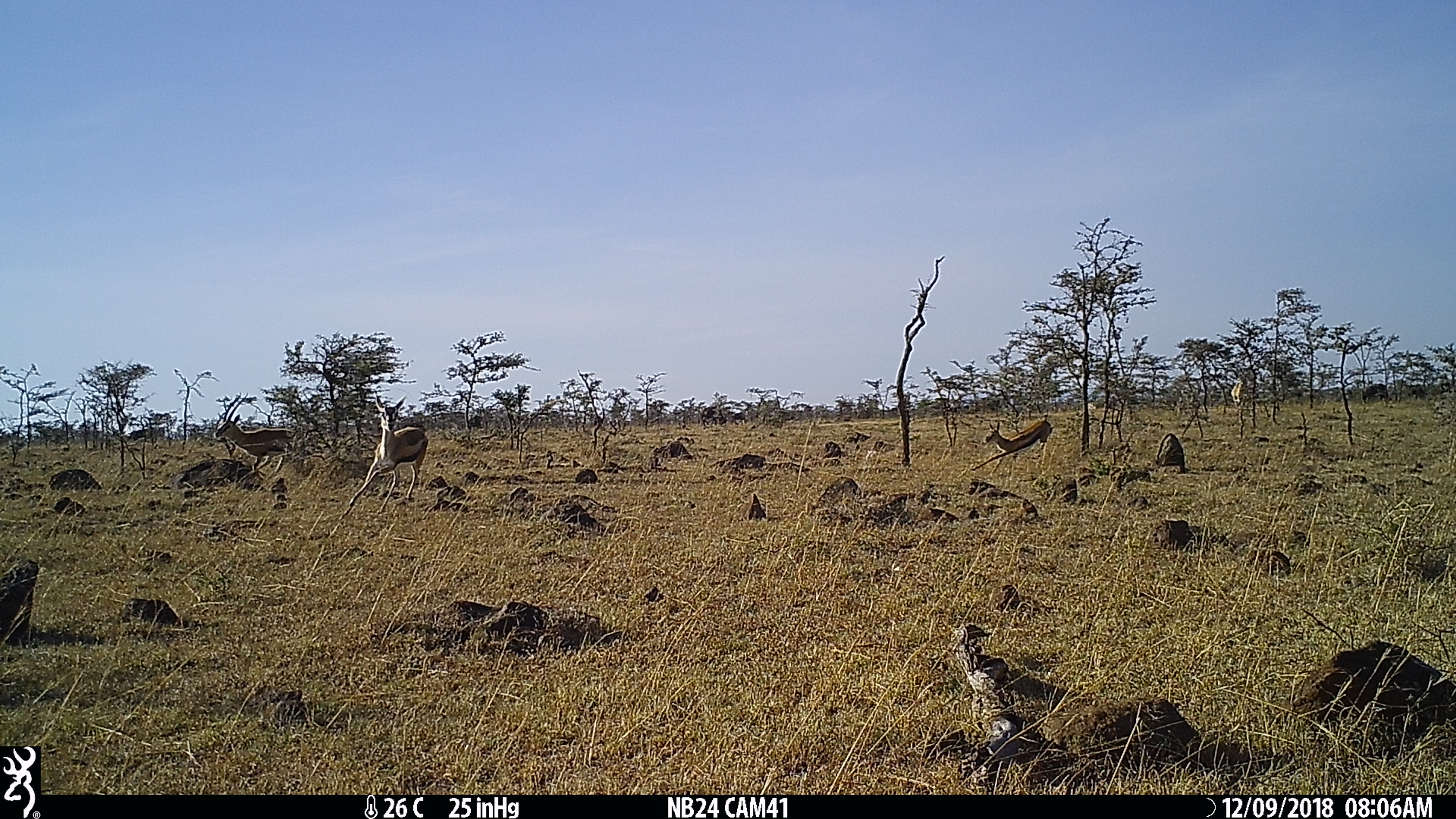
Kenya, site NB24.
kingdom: Animalia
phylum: Chordata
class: Mammalia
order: Artiodactyla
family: Bovidae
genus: Eudorcas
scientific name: Eudorcas thomsonii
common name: thomon's gazelle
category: gazelle thomsons